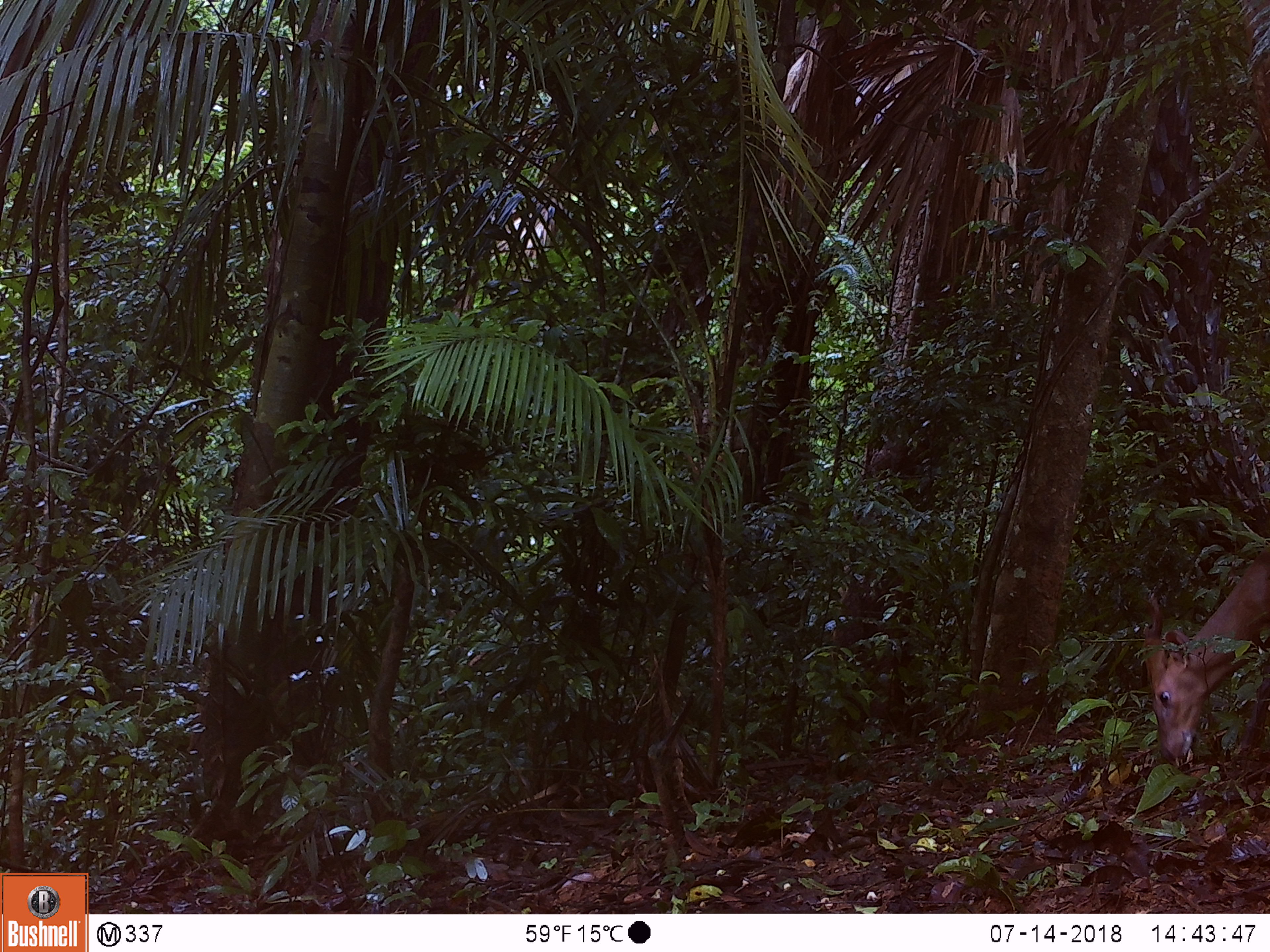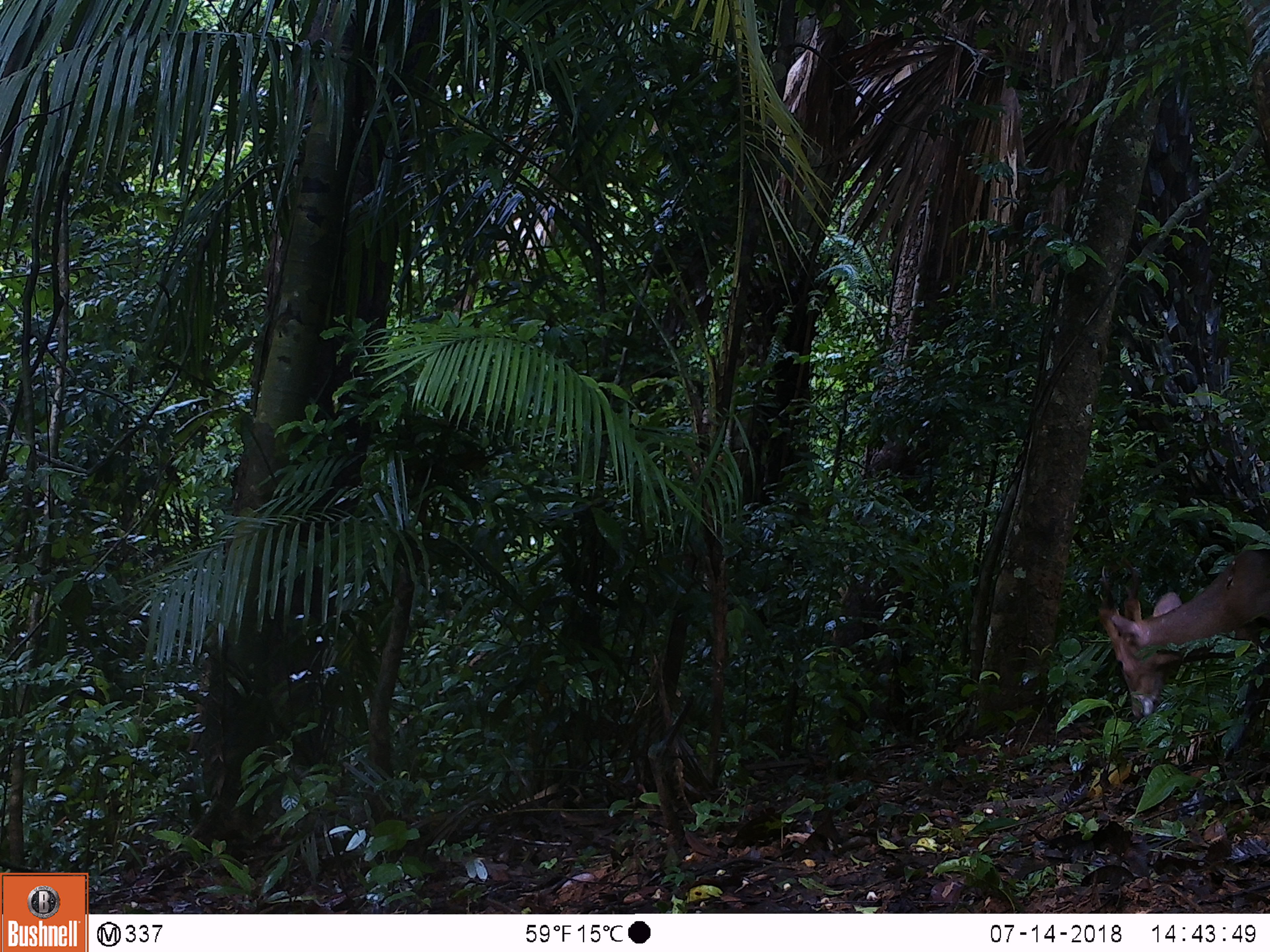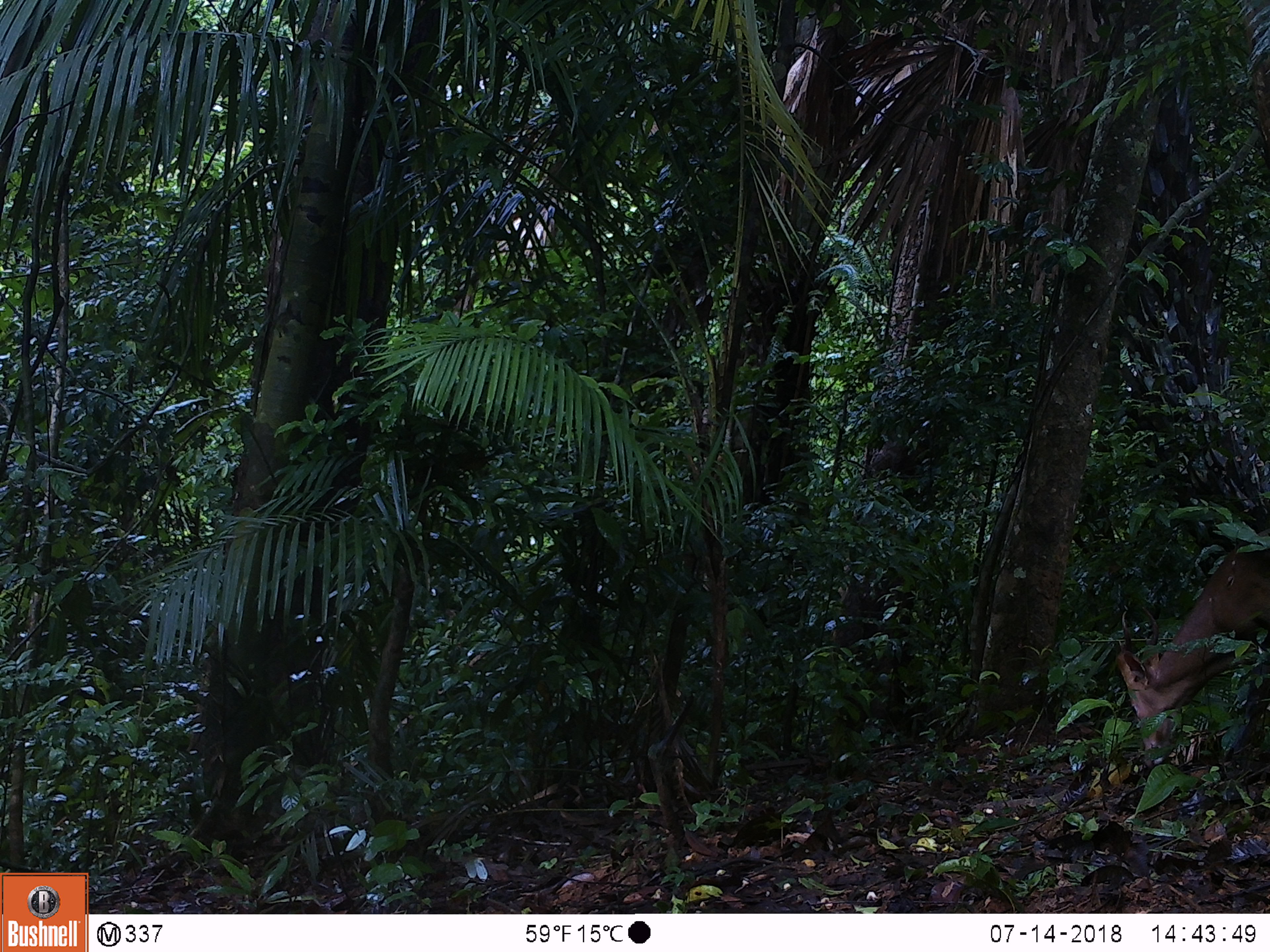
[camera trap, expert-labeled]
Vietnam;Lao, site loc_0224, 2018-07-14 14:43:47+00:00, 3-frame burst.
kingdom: Animalia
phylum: Chordata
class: Mammalia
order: Artiodactyla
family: Cervidae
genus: Muntiacus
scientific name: Muntiacus vuquangensis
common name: large-antlered muntjac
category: large antlered muntjac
Large antlered muntjac (large-antlered muntjac) (Muntiacus vuquangensis). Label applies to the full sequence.